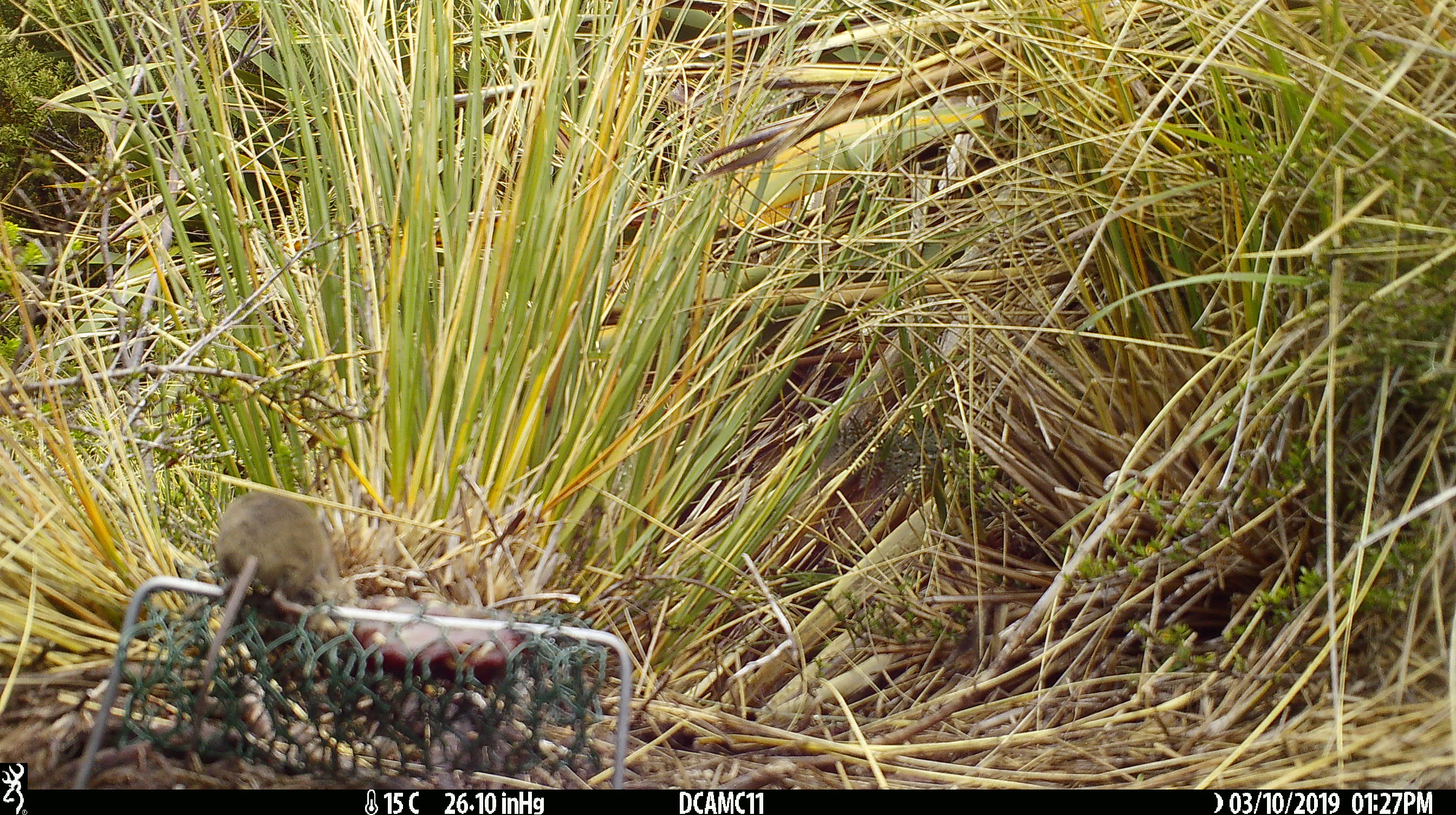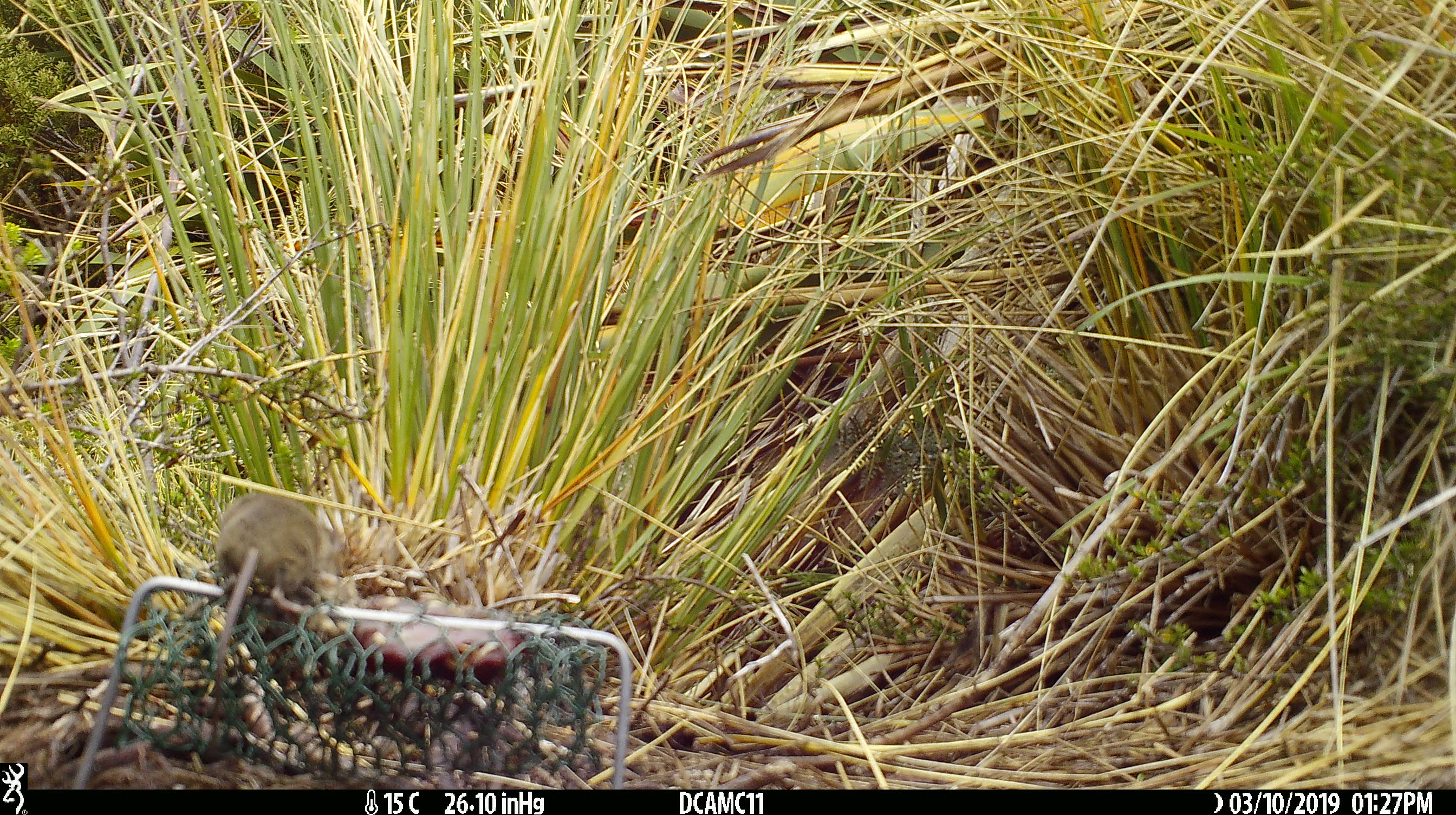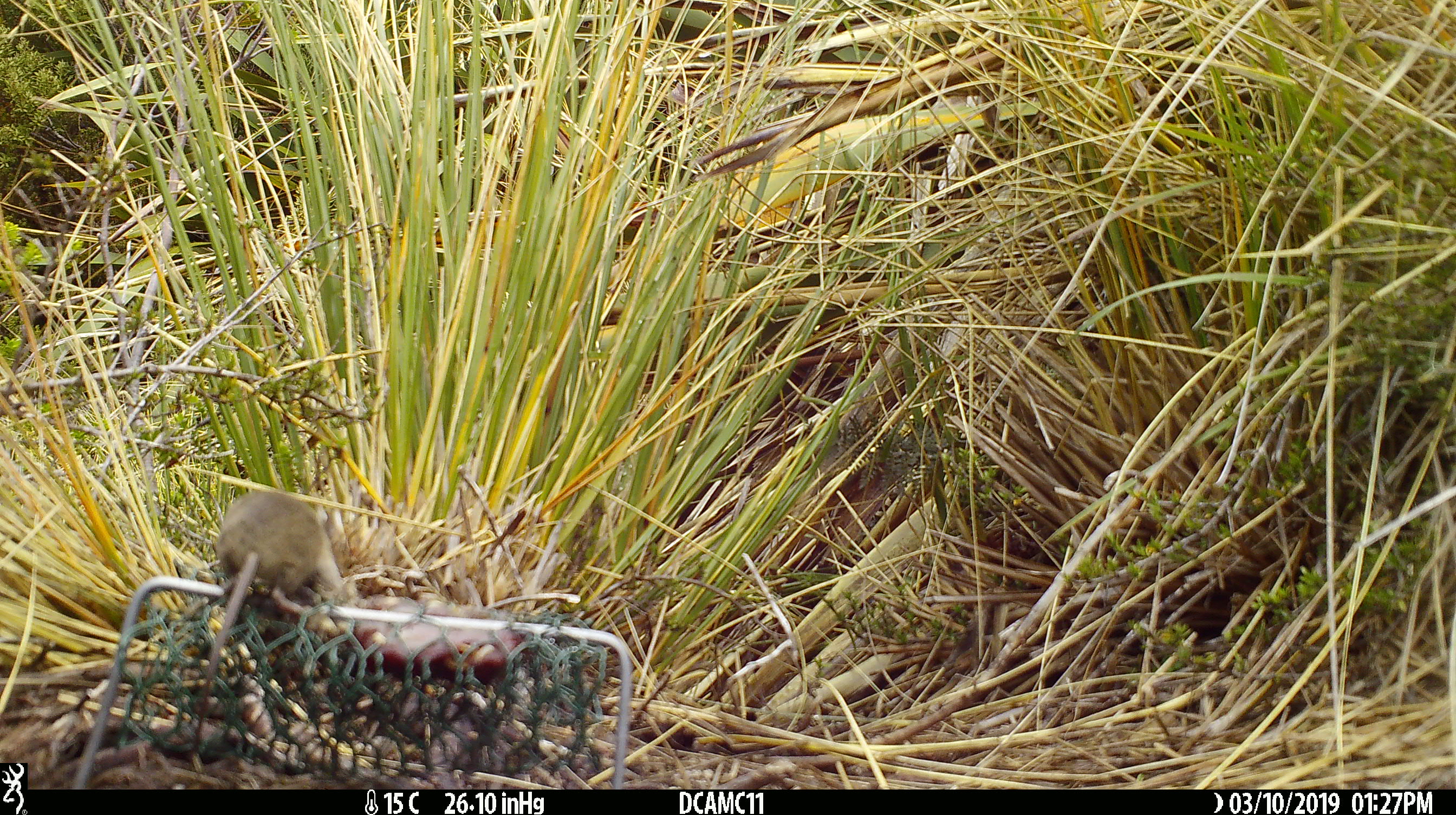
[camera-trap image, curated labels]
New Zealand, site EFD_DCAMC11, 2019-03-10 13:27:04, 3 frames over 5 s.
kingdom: Animalia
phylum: Chordata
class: Mammalia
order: Rodentia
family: Muridae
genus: Mus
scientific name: Mus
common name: mouse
Mouse (Mus).